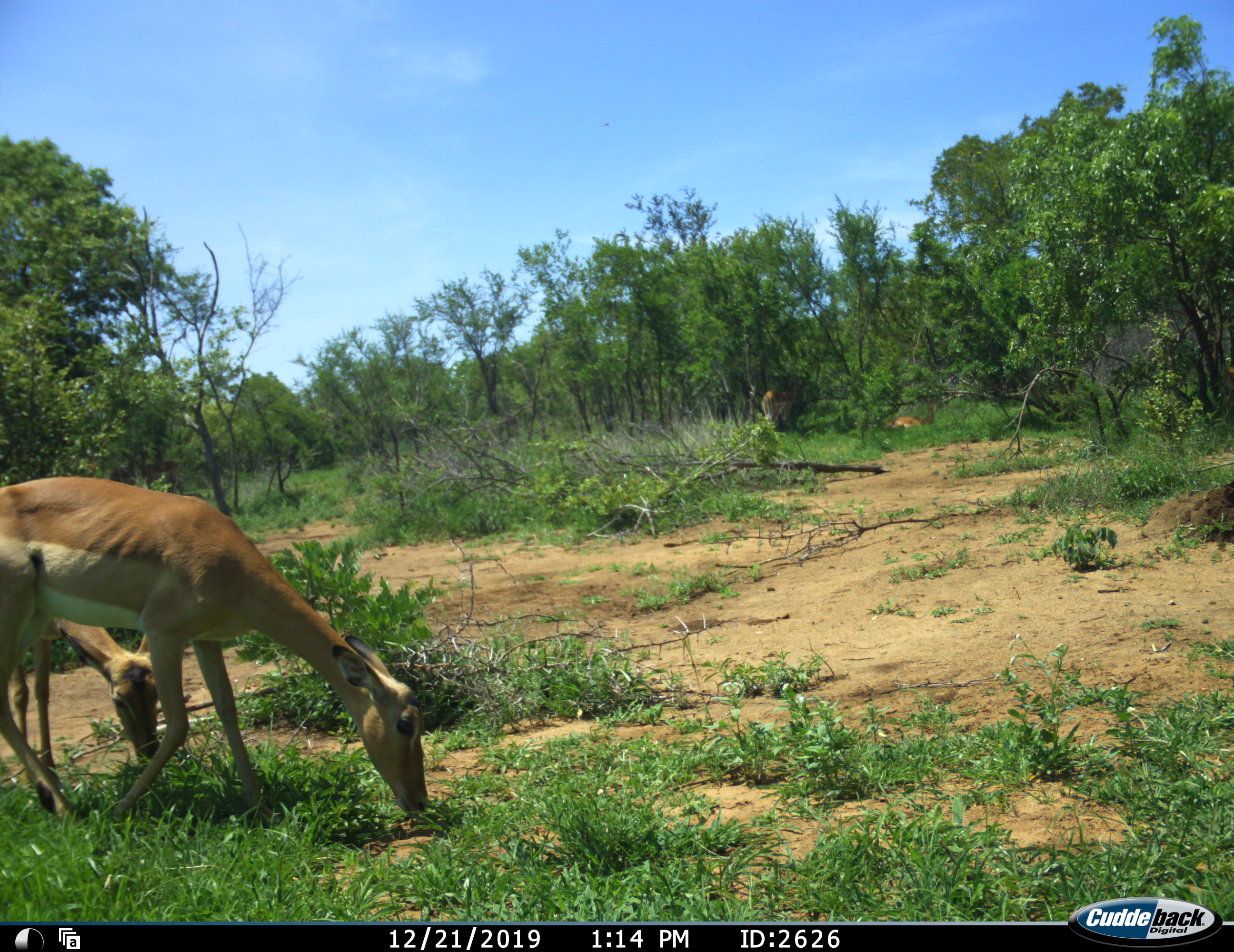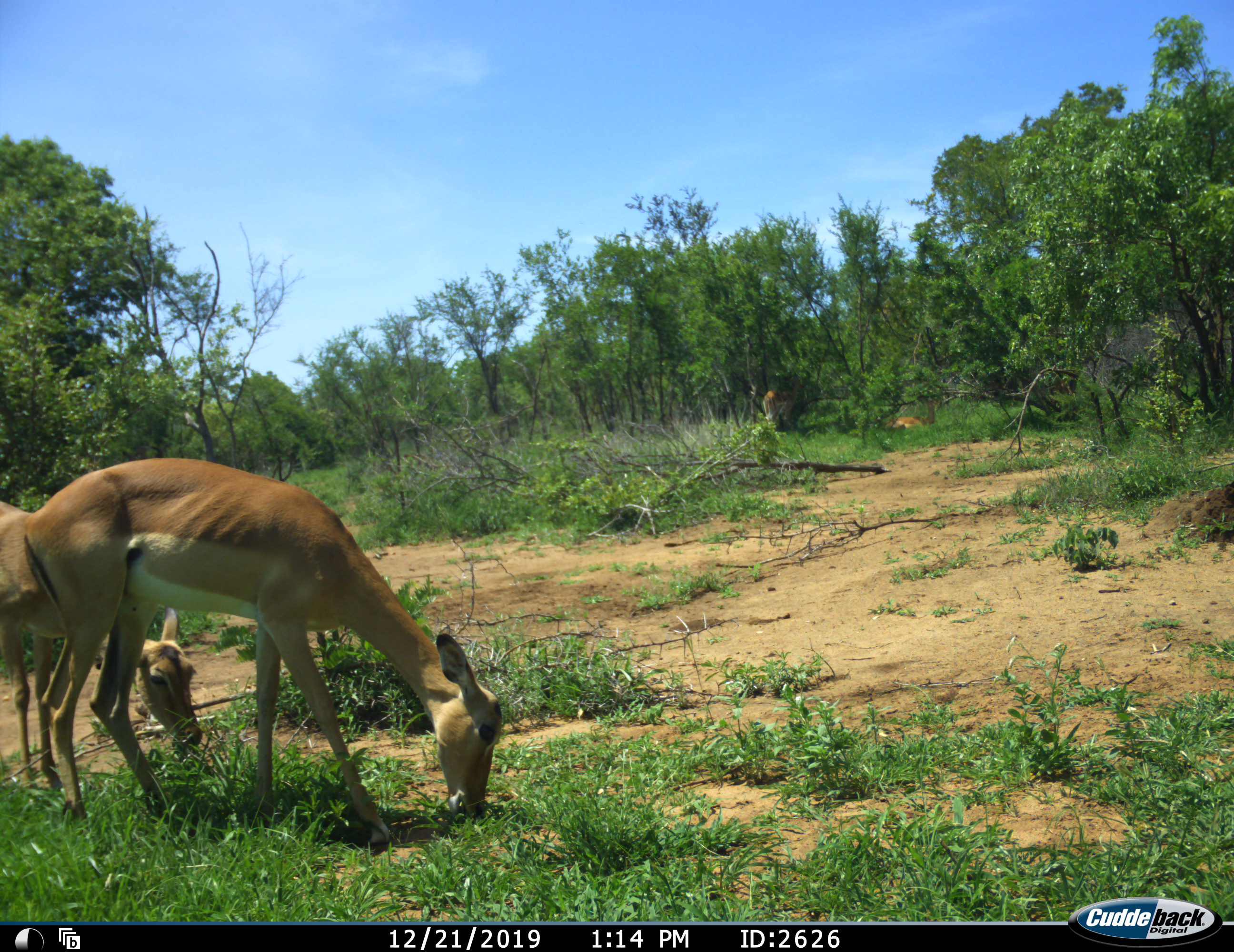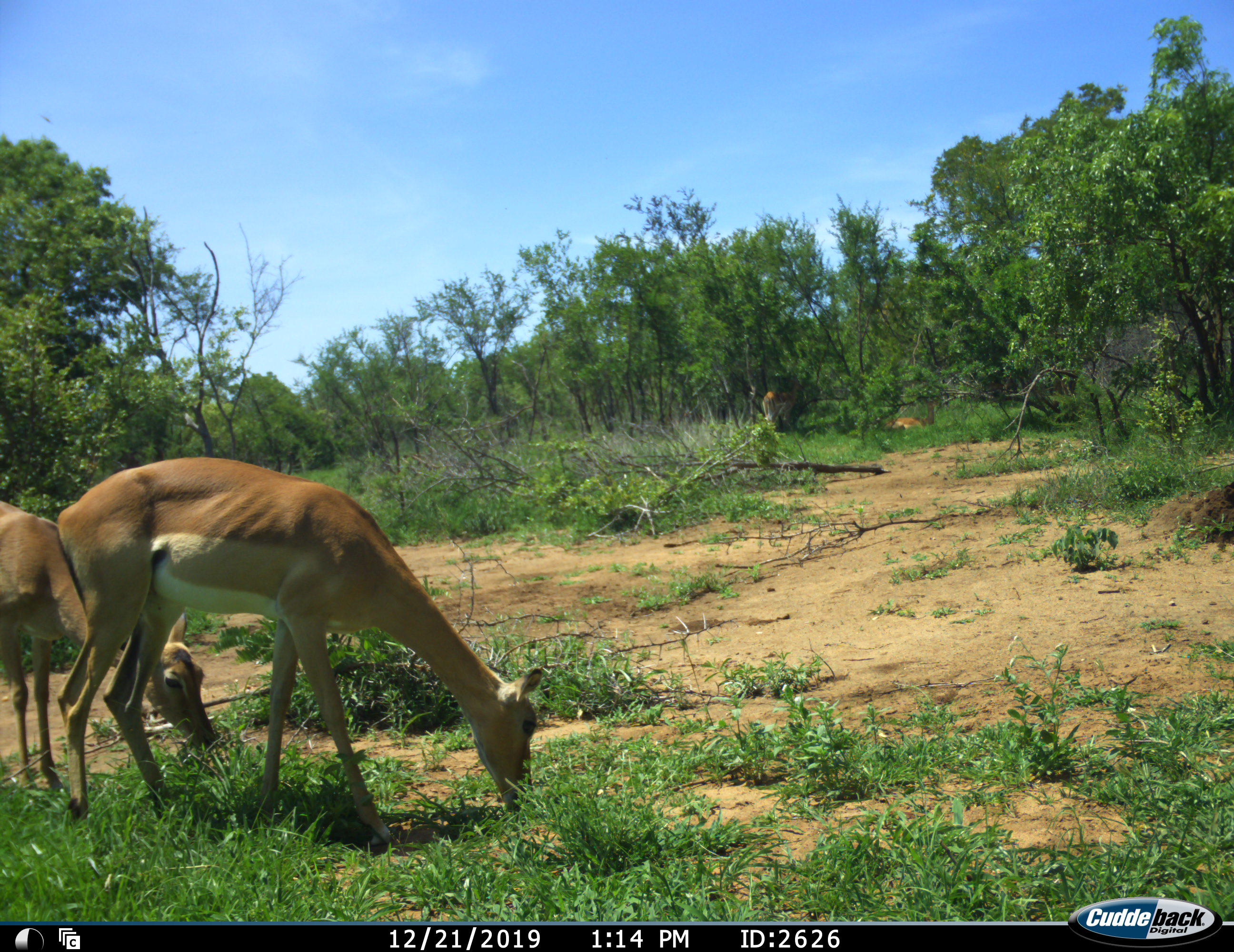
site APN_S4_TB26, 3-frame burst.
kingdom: Animalia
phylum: Chordata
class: Mammalia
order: Artiodactyla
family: Bovidae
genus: Aepyceros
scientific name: Aepyceros melampus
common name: impala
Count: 2.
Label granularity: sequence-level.